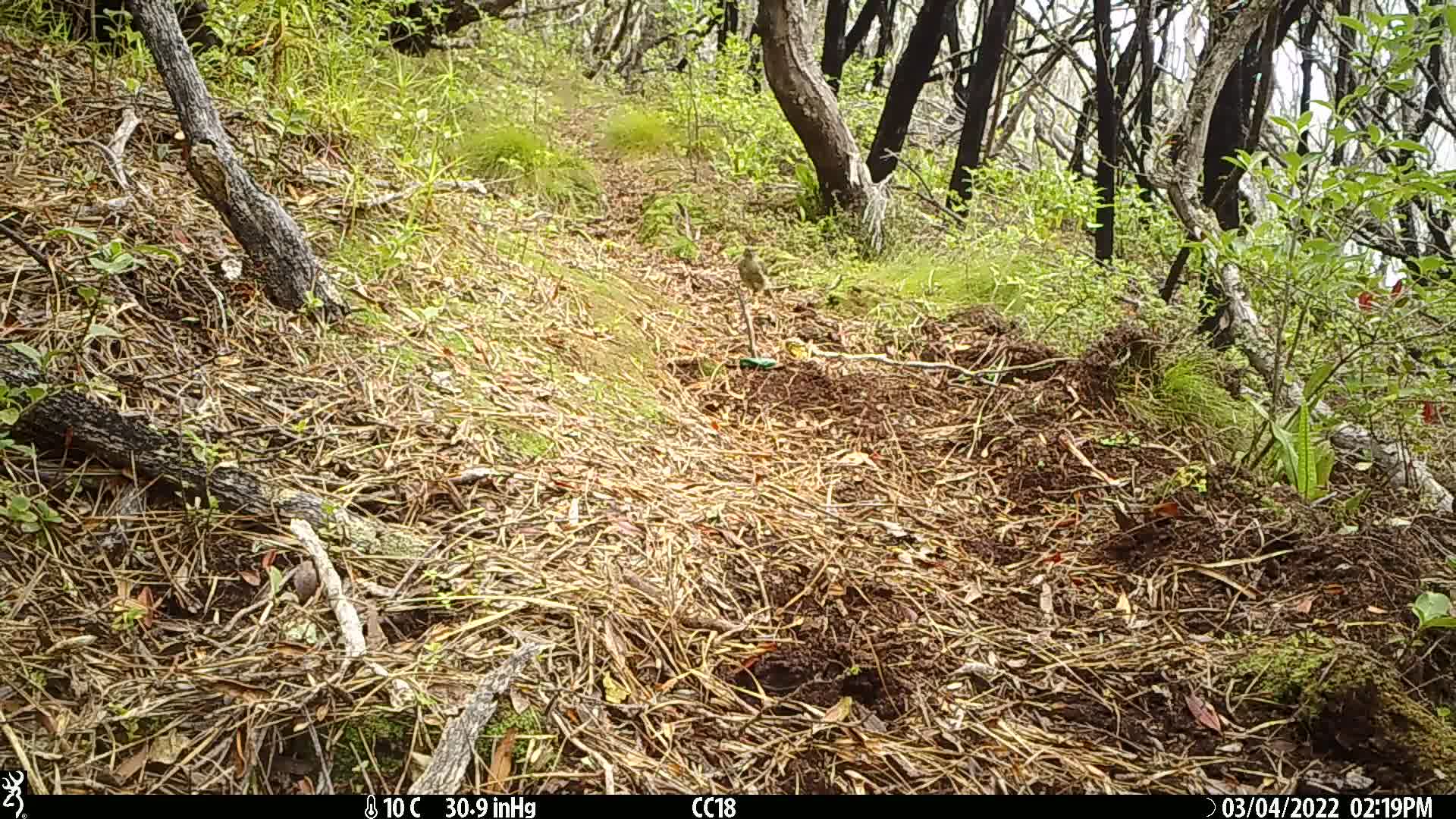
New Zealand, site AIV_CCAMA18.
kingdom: Animalia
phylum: Chordata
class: Aves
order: Passeriformes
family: Meliphagidae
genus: Anthornis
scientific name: Anthornis melanura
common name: new zealand bellbird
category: bellbird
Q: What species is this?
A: Bellbird (new zealand bellbird) (Anthornis melanura).